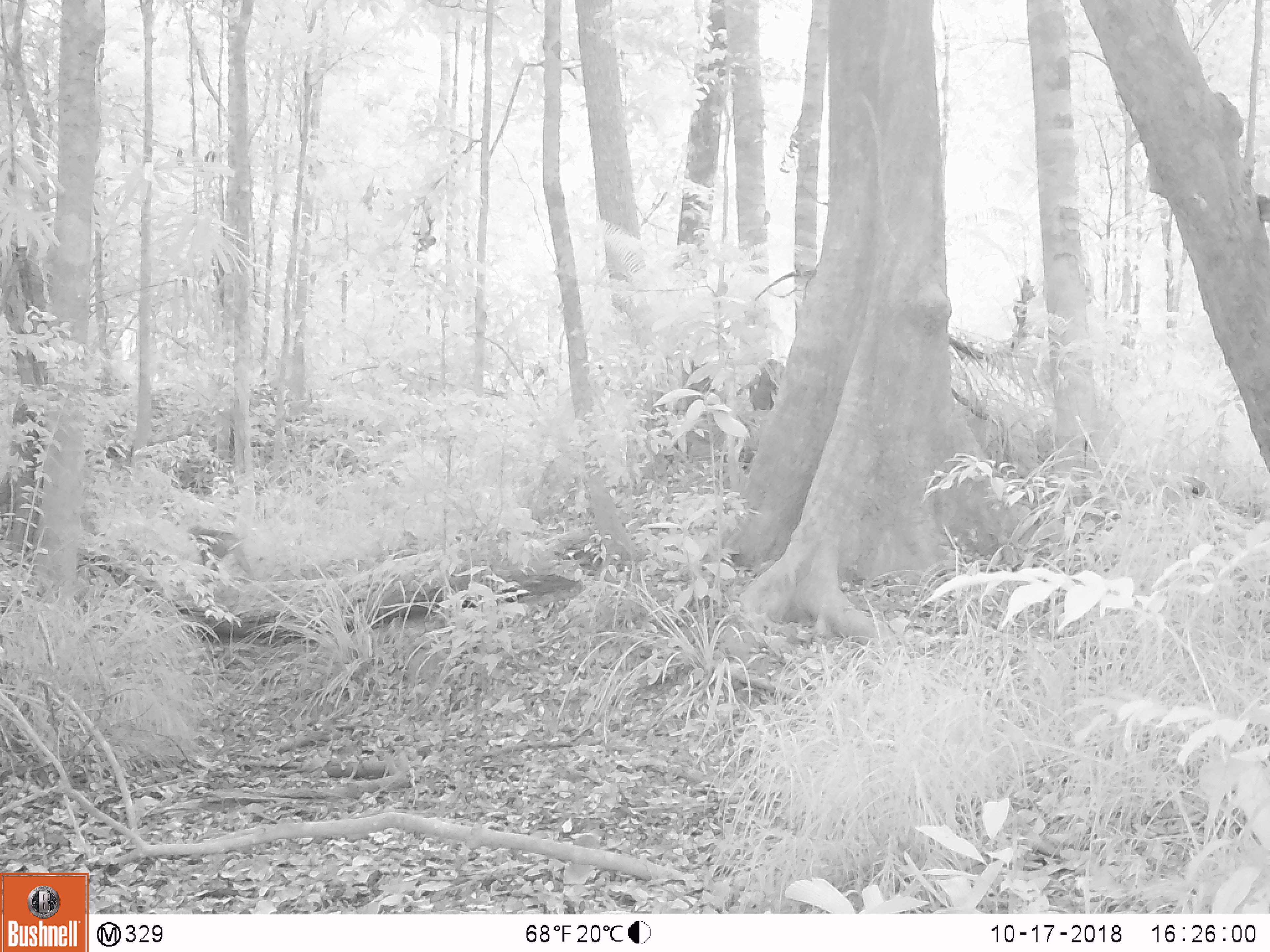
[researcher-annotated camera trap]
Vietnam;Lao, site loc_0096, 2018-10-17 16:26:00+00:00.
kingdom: Animalia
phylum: Chordata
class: Mammalia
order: Primates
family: Cercopithecidae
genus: Macaca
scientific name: Macaca nemestrina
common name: pig-tailed macaque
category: pig tailed macaque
Pig tailed macaque (pig-tailed macaque) (Macaca nemestrina). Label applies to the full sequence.